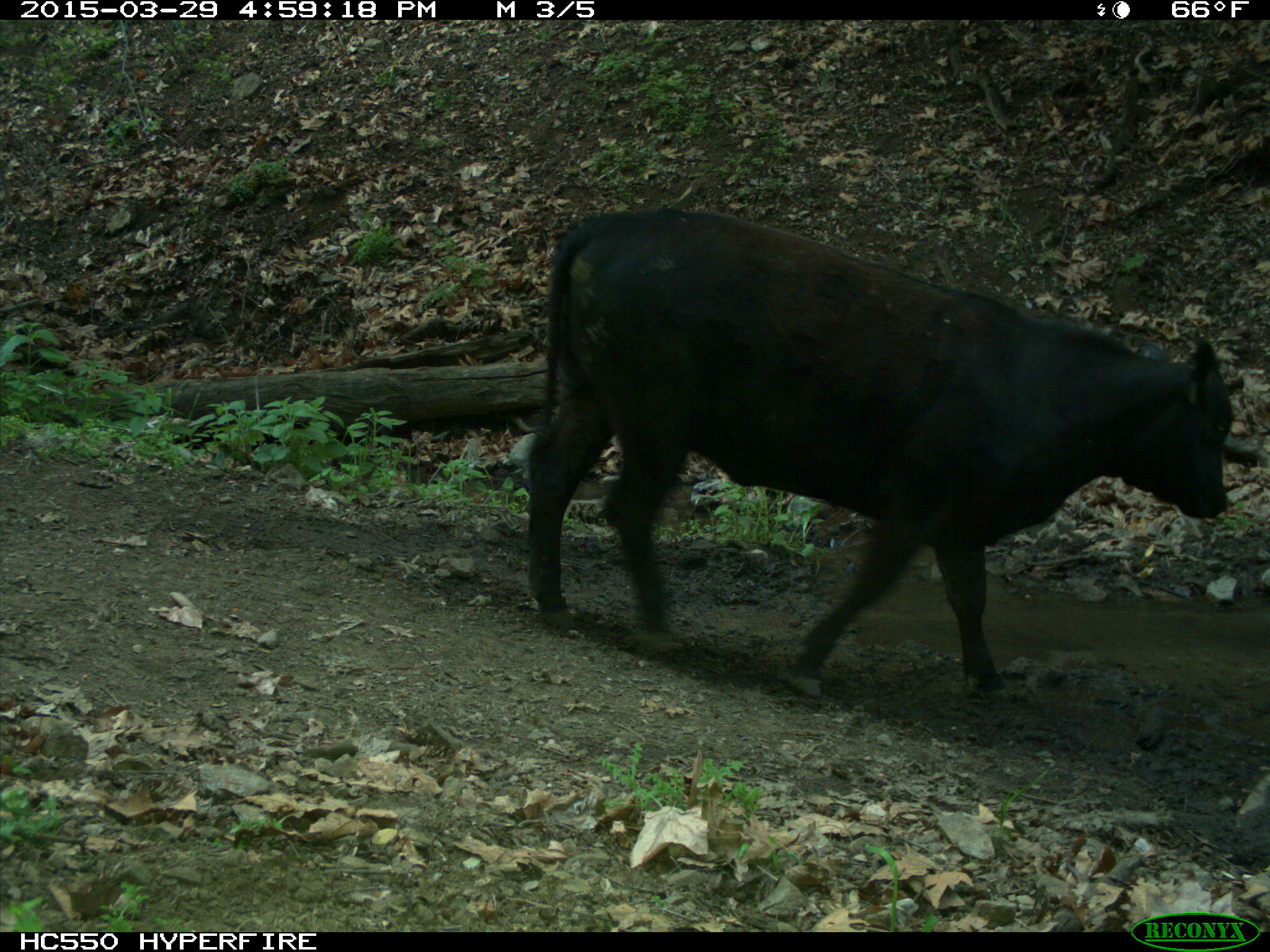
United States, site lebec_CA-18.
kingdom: Animalia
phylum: Chordata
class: Mammalia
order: Artiodactyla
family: Bovidae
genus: Bos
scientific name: Bos taurus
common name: domestic cow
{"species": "Bos taurus (domestic cow)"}